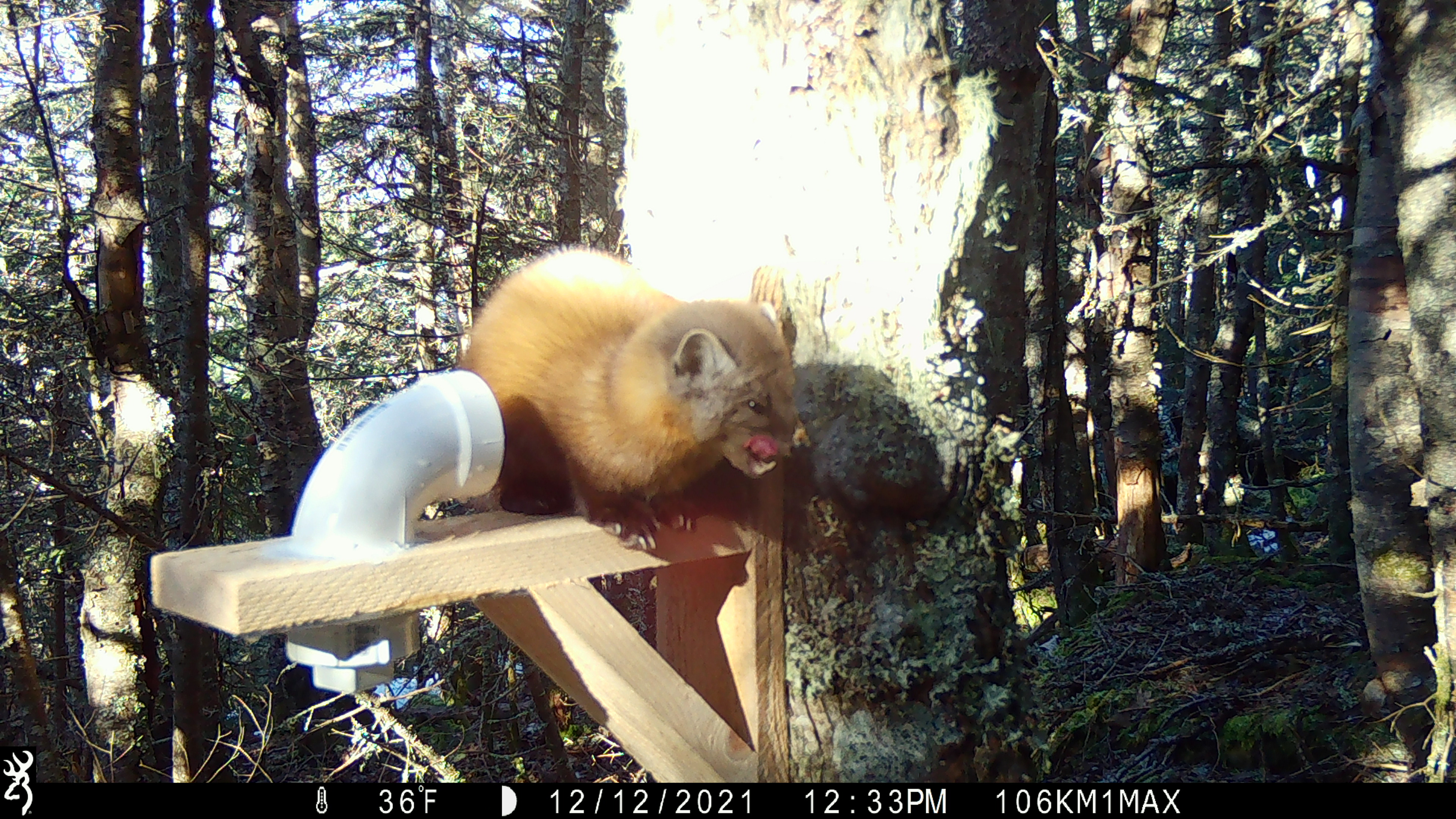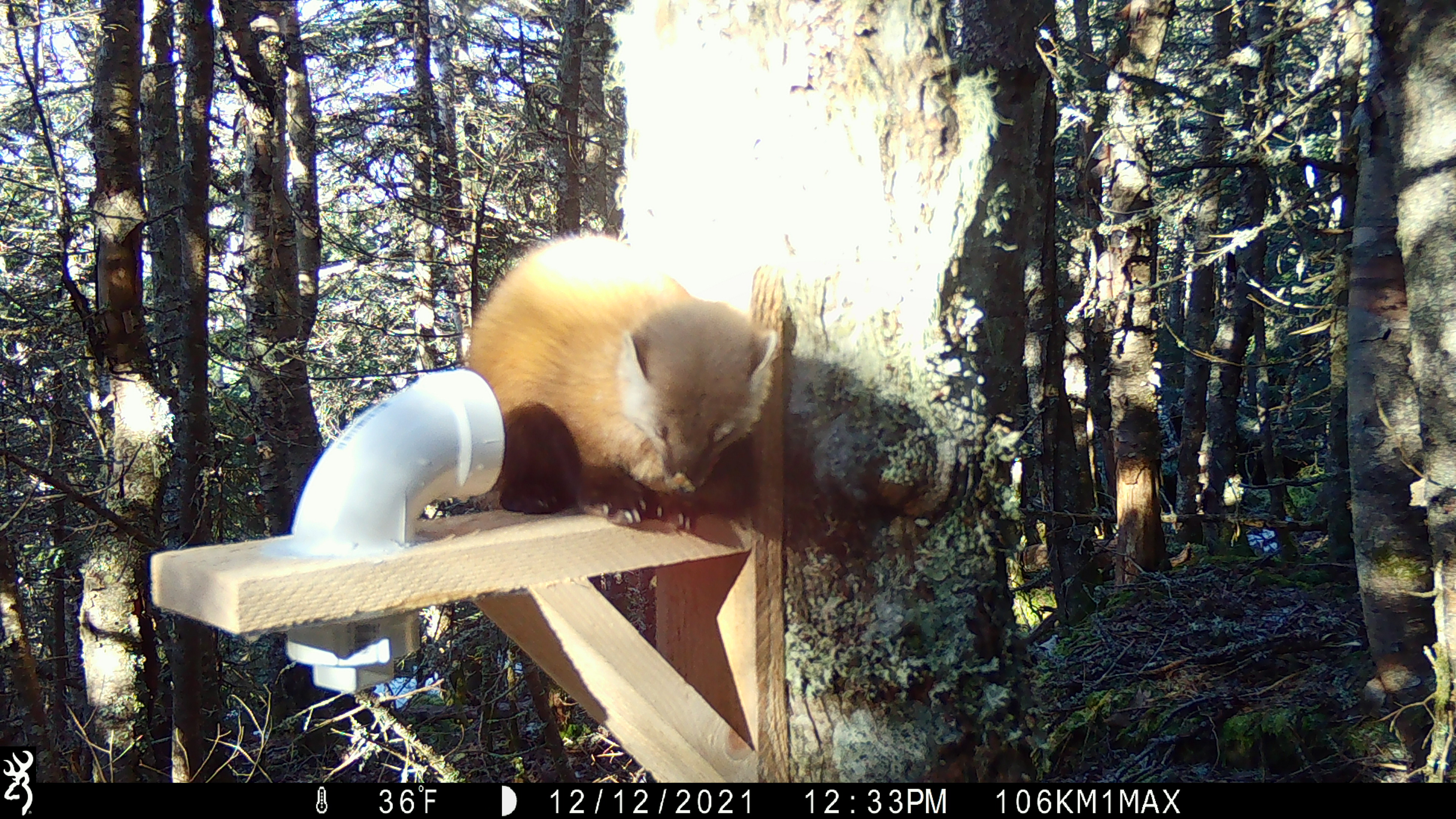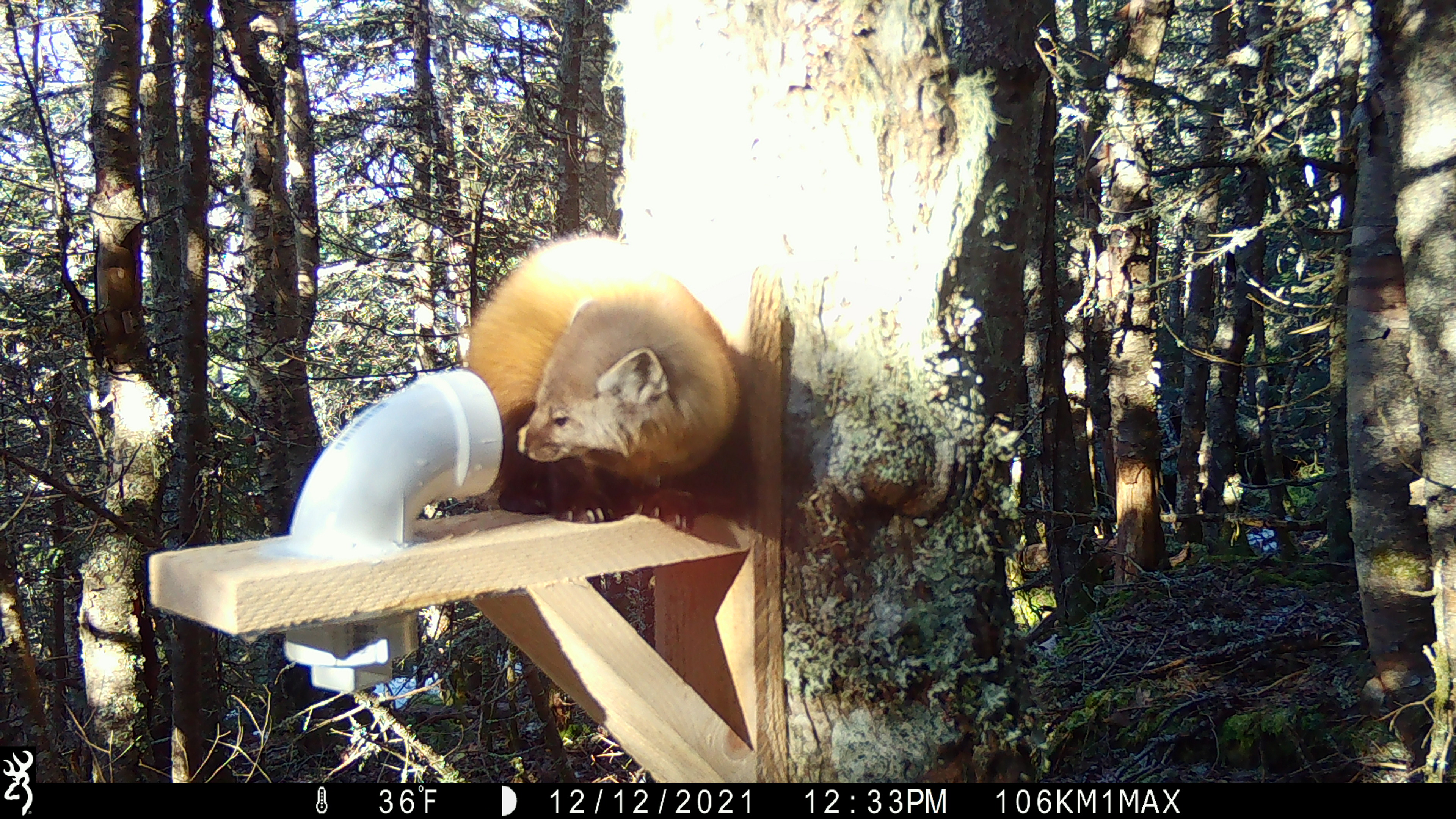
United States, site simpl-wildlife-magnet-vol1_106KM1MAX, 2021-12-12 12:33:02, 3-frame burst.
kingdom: Animalia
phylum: Chordata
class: Mammalia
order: Carnivora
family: Mustelidae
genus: Martes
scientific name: Martes americana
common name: american marten